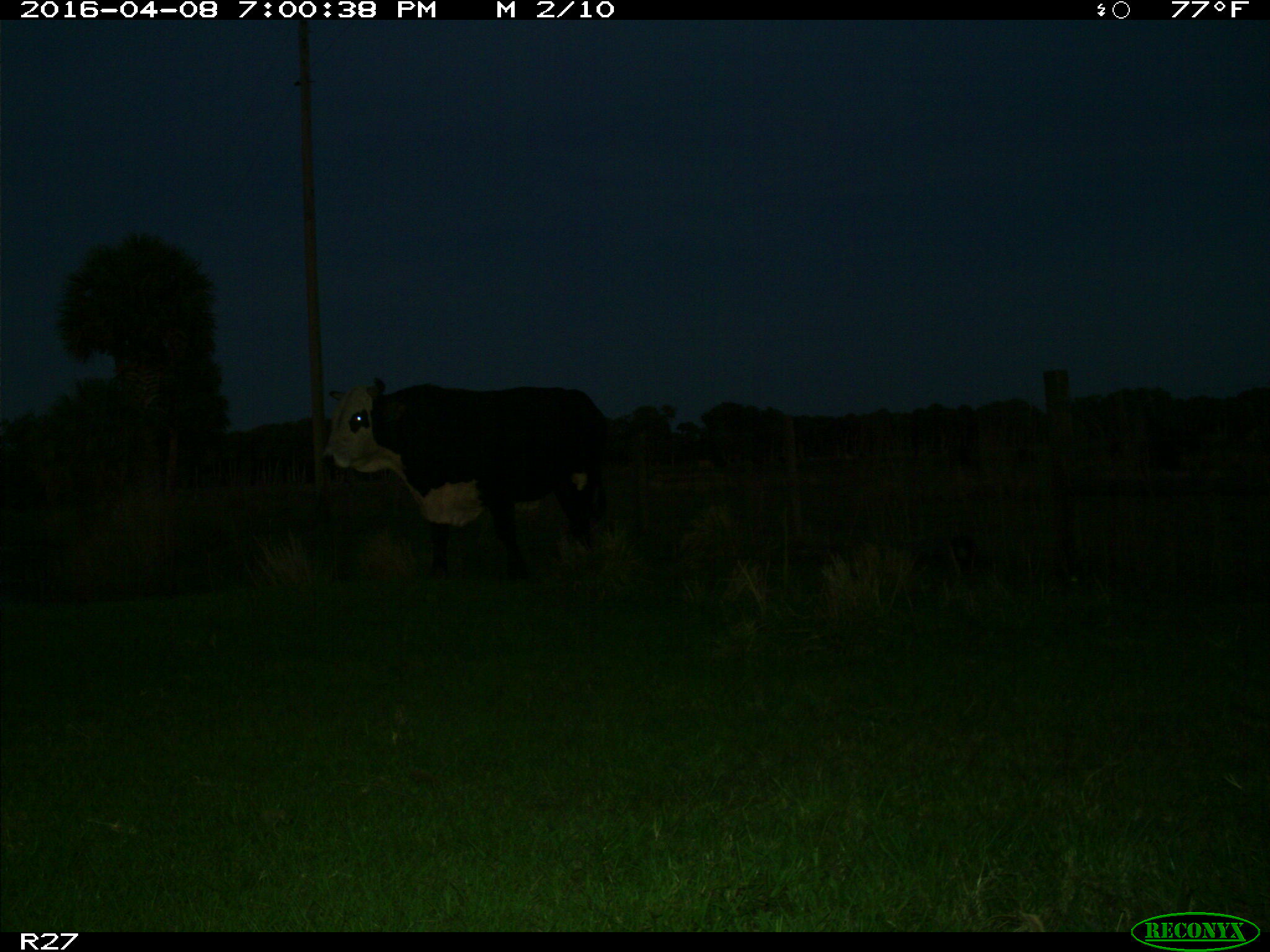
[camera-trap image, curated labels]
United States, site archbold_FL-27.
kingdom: Animalia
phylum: Chordata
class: Mammalia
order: Artiodactyla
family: Bovidae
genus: Bos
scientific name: Bos taurus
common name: domestic cow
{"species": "Bos taurus (domestic cow)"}